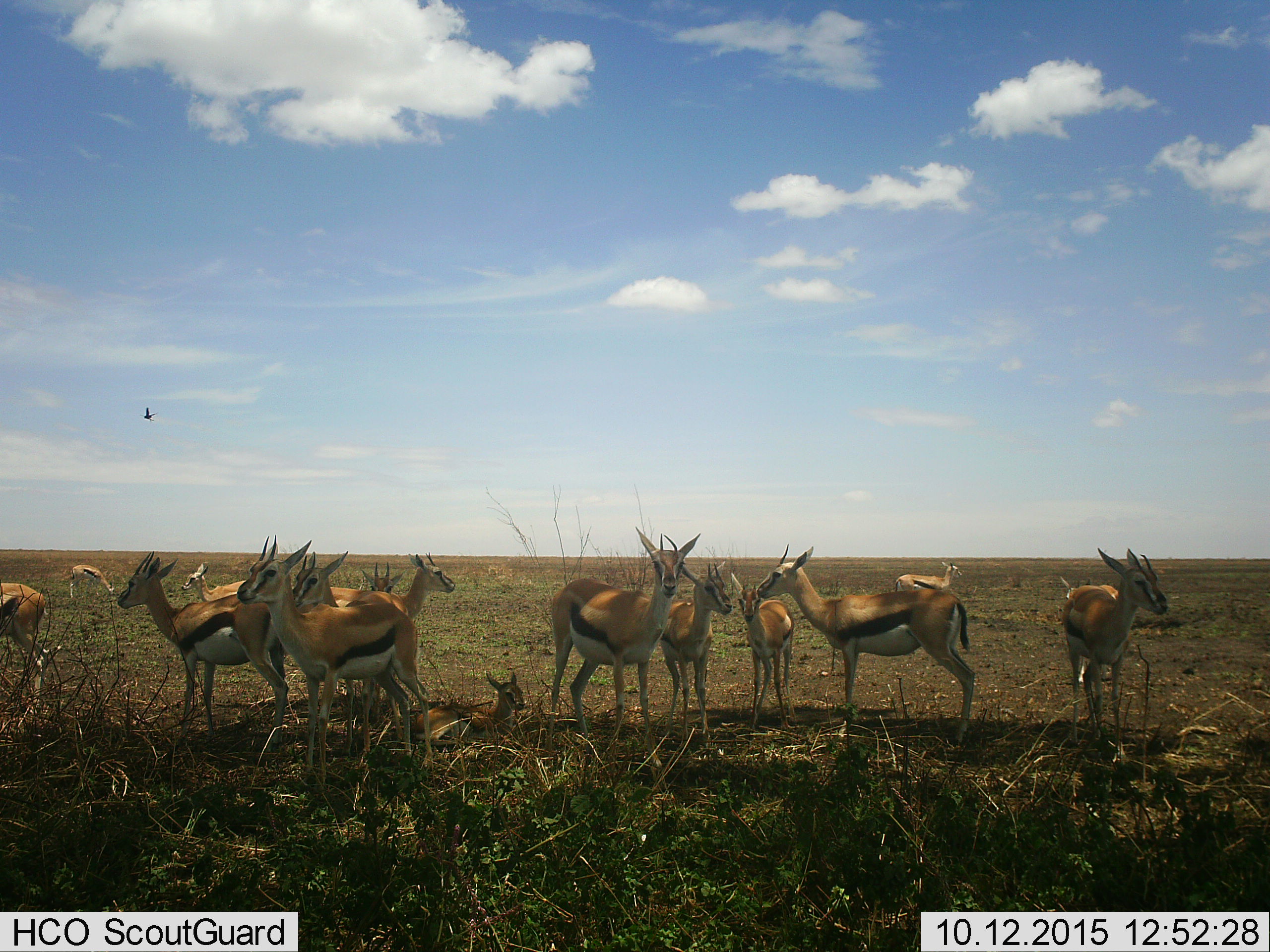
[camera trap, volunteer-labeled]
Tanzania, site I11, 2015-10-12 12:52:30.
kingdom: Animalia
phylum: Chordata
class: Mammalia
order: Artiodactyla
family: Bovidae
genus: Eudorcas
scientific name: Eudorcas thomsonii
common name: thomson's gazelle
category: gazellethomsons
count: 11-50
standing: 100%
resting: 100%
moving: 10%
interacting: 0%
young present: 60%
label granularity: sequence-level